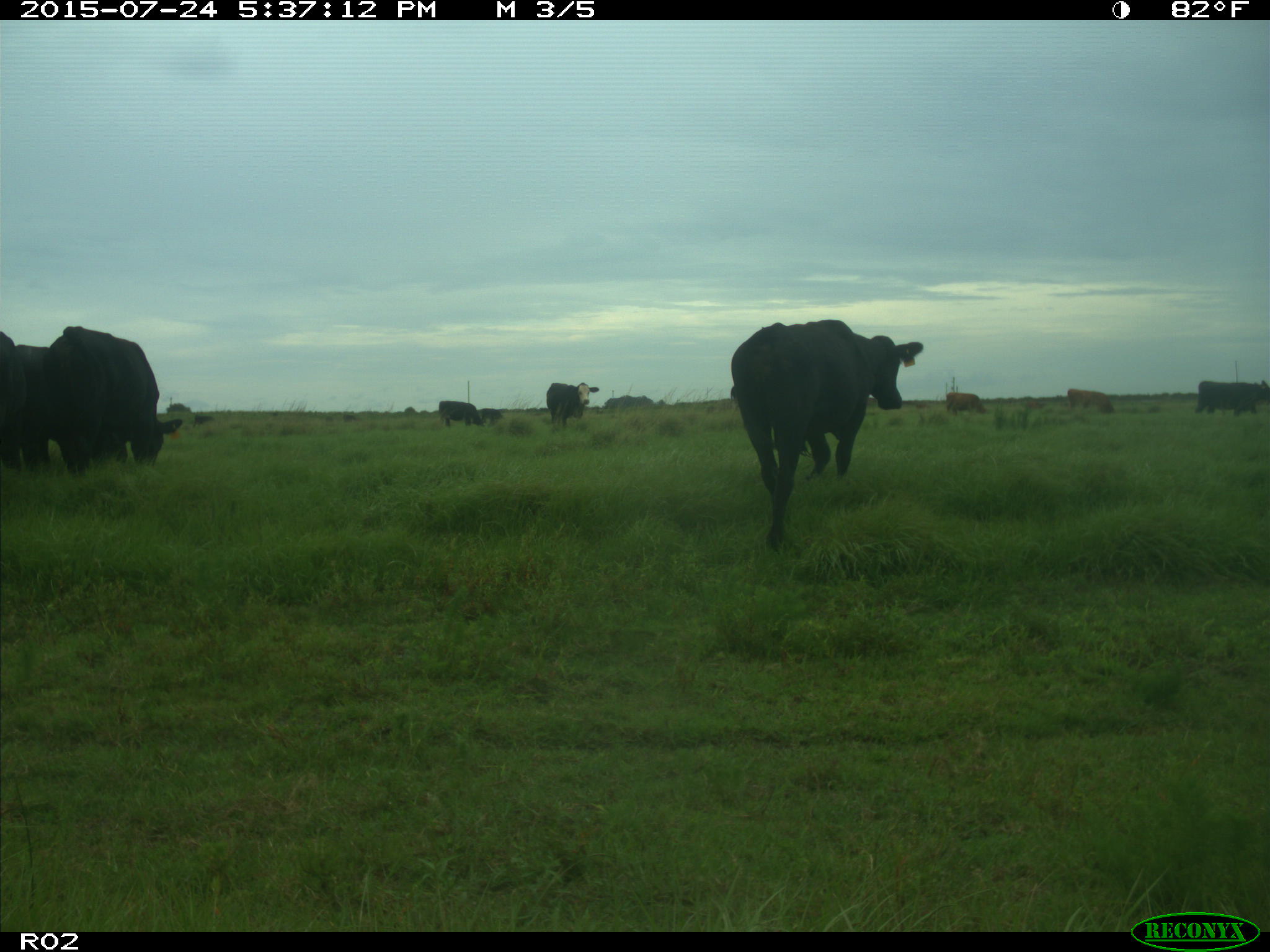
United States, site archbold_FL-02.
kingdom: Animalia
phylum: Chordata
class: Mammalia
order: Artiodactyla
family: Bovidae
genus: Bos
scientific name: Bos taurus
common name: domestic cow